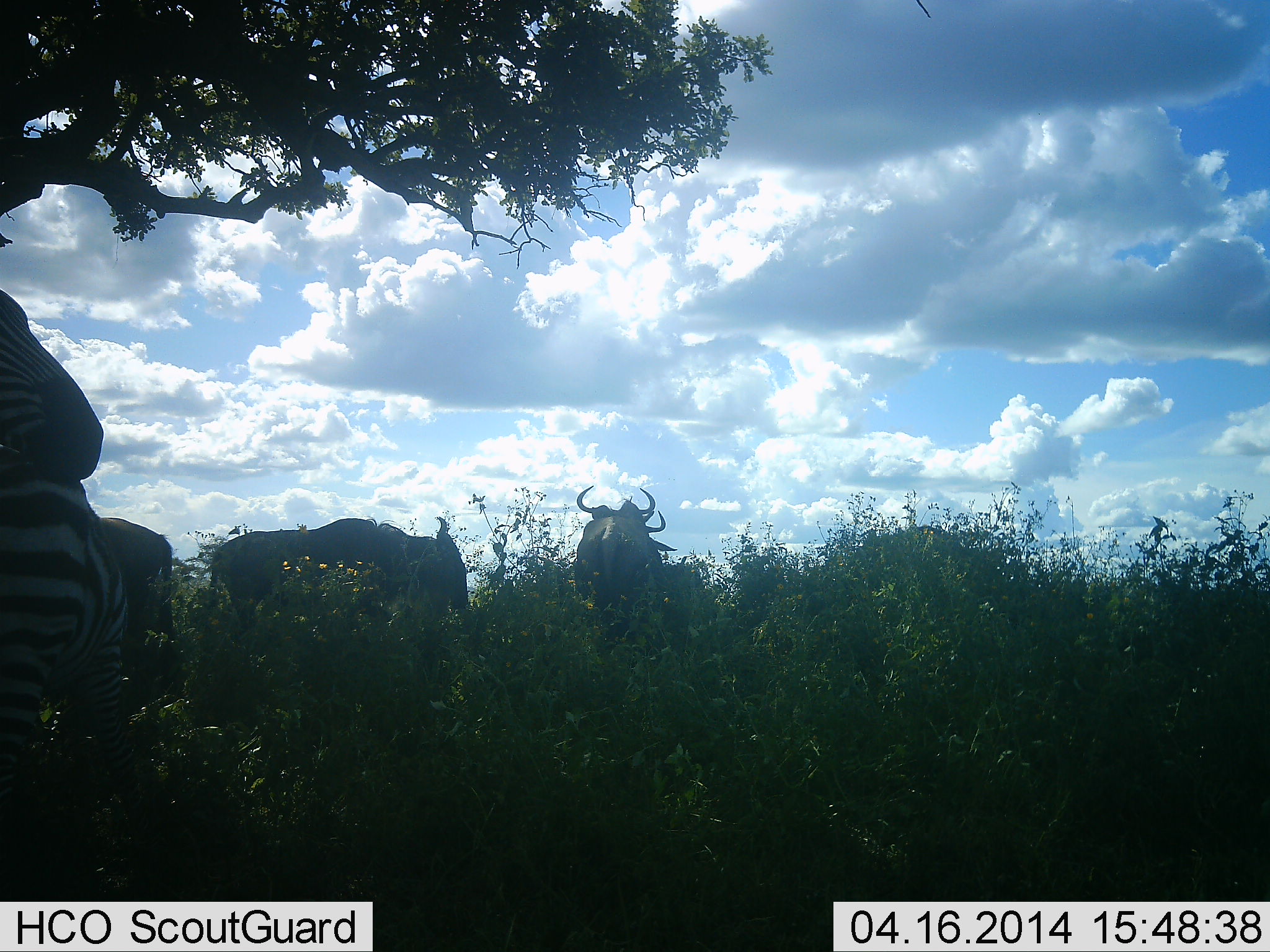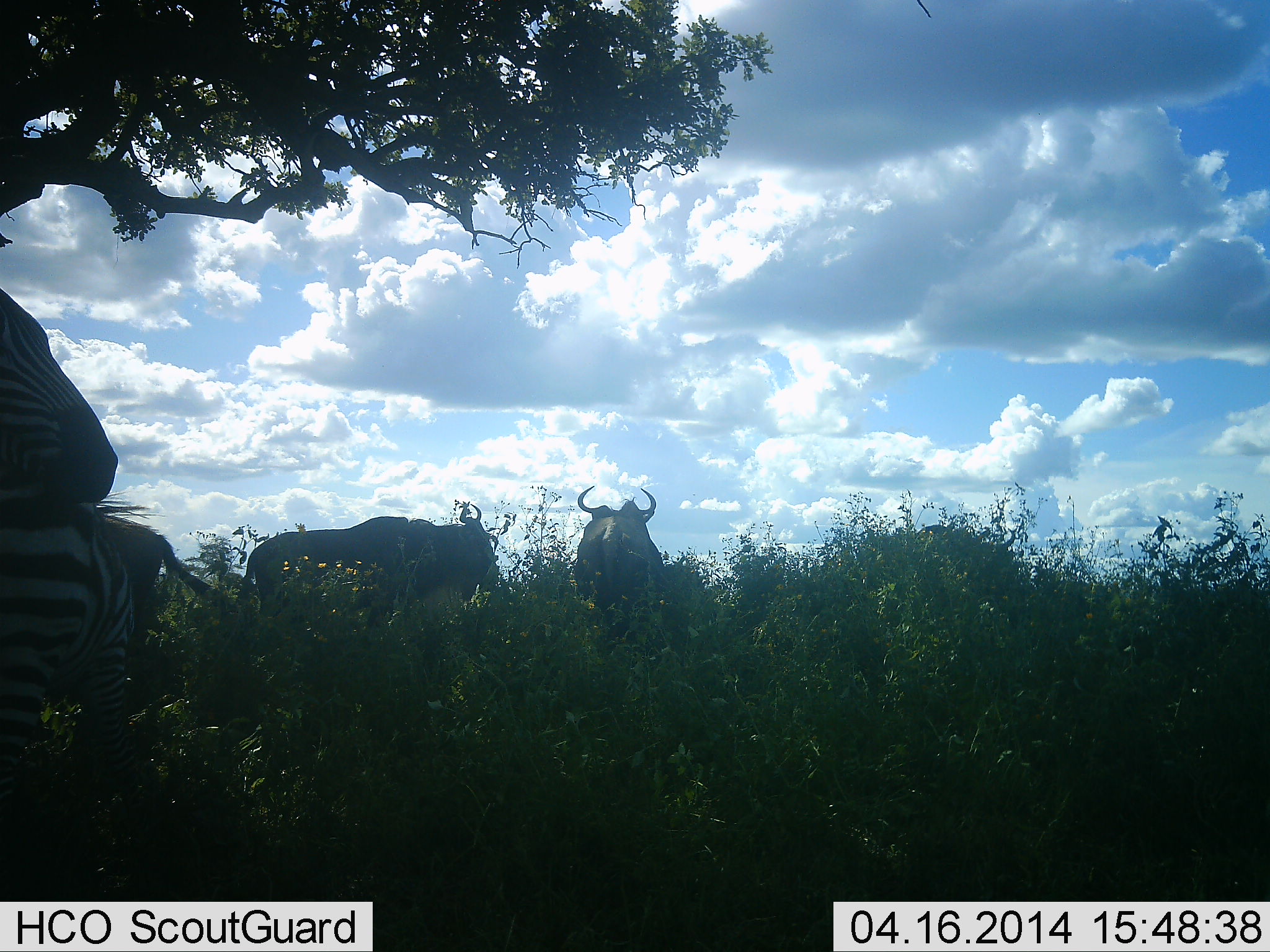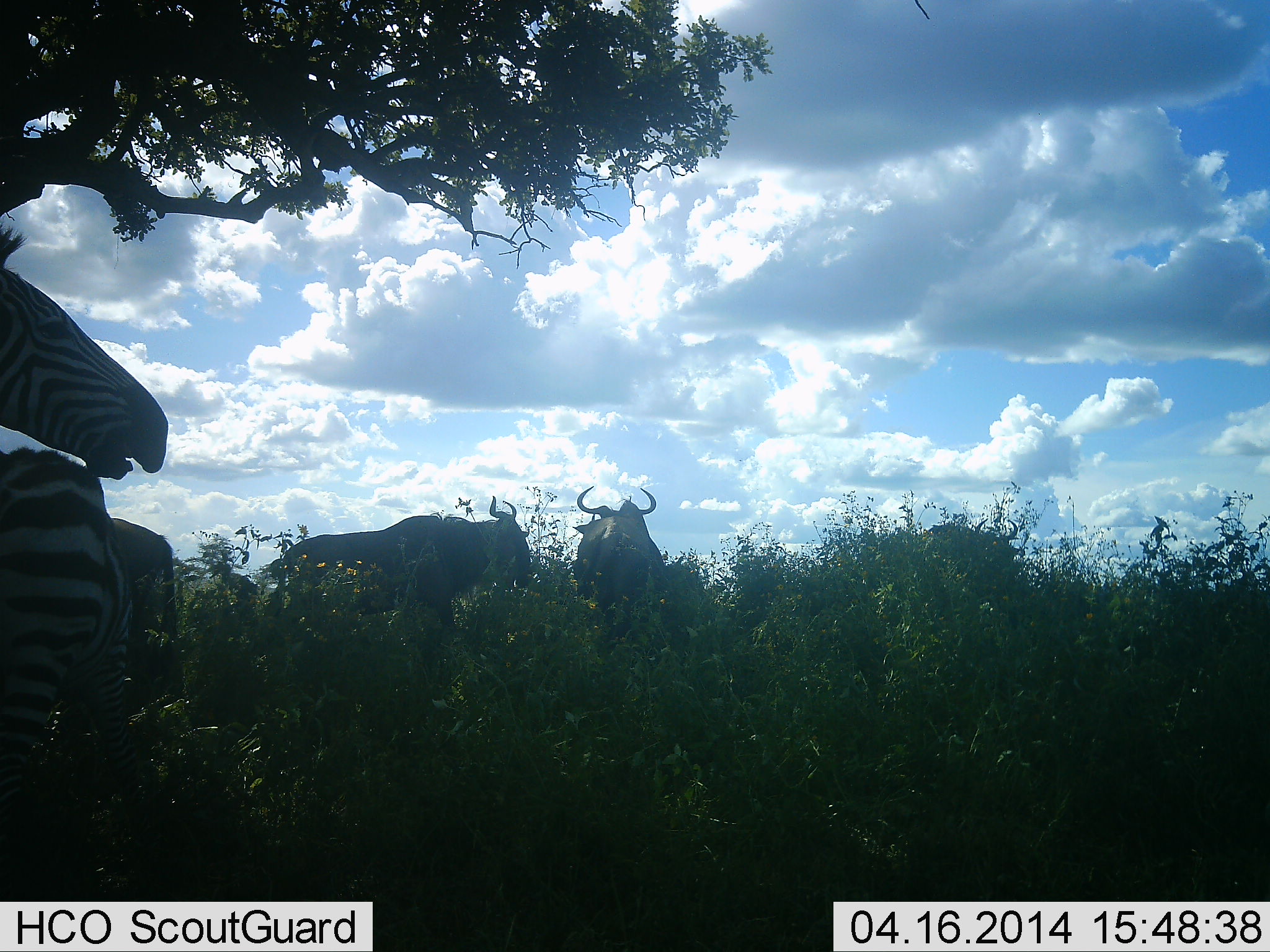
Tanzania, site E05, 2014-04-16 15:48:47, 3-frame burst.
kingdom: Animalia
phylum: Chordata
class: Mammalia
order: Artiodactyla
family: Bovidae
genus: Connochaetes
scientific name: Connochaetes taurinus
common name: blue wildebeest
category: wildebeest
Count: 4.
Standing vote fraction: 83%.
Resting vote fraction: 0%.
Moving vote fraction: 67%.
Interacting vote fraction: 0%.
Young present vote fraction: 0%.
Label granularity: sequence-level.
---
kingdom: Animalia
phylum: Chordata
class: Mammalia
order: Perissodactyla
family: Equidae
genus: Equus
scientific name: Equus quagga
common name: plains zebra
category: zebra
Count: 2.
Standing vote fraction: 80%.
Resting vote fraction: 0%.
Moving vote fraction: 20%.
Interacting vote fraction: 10%.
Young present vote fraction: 0%.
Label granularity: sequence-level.